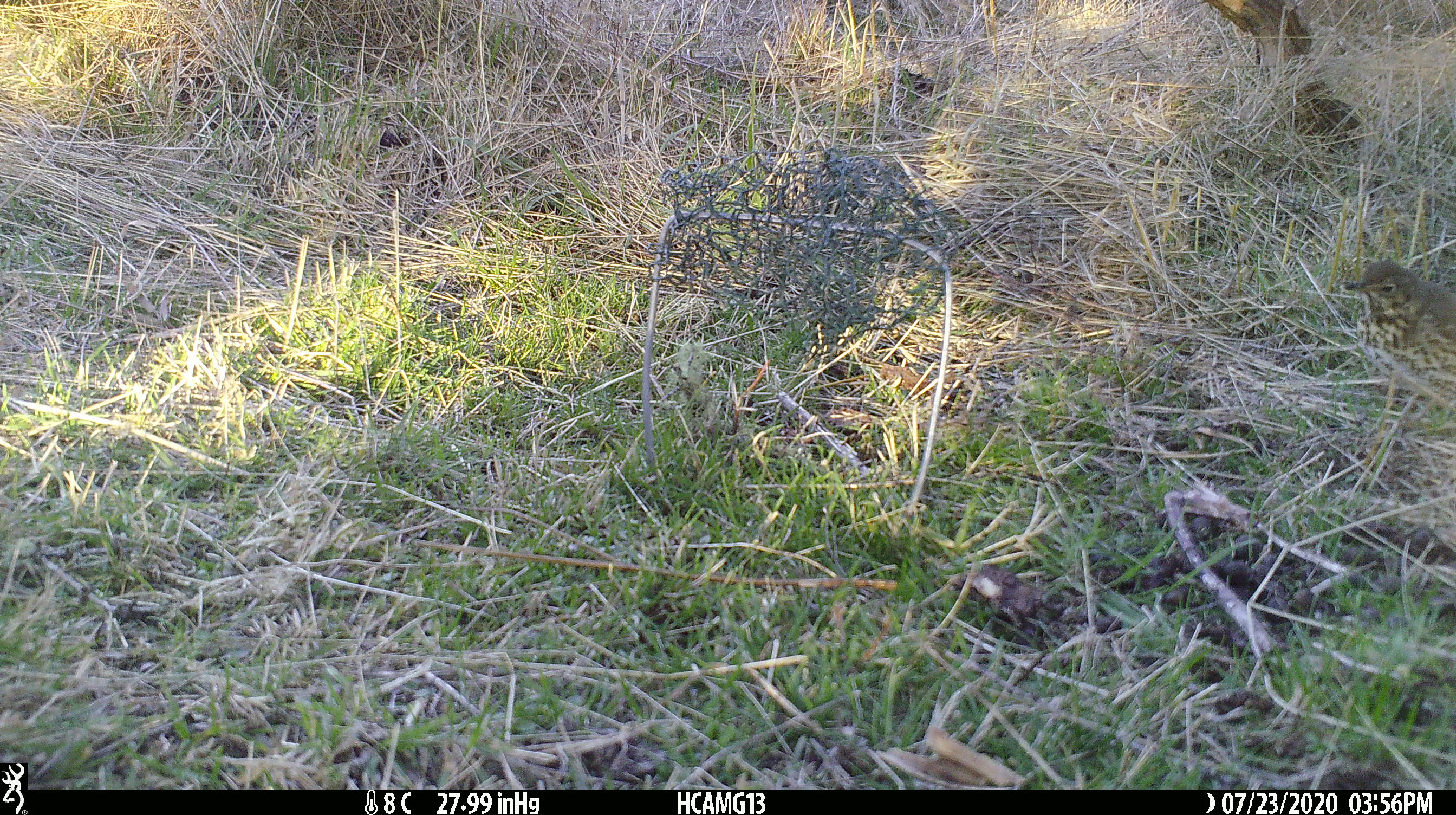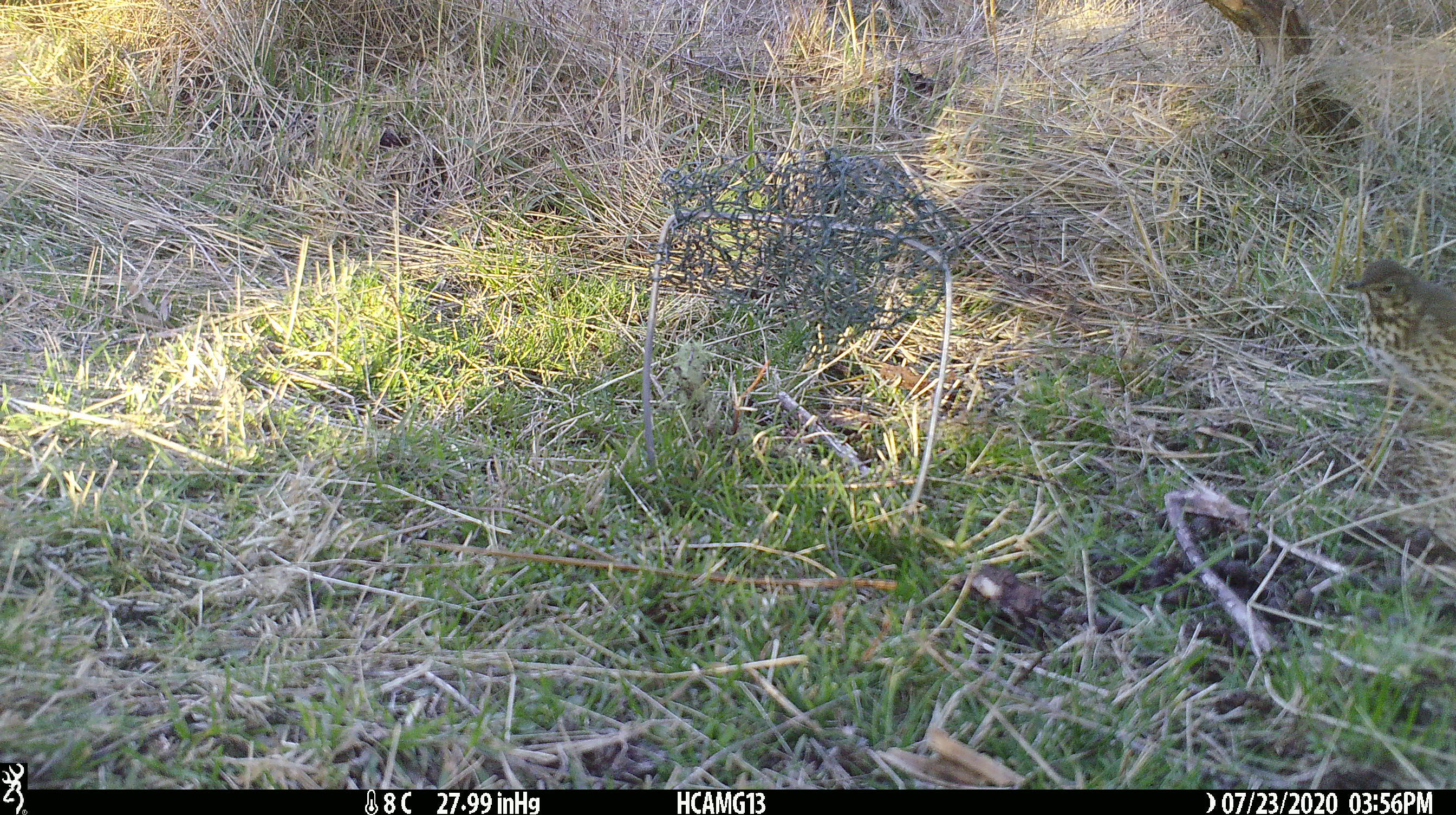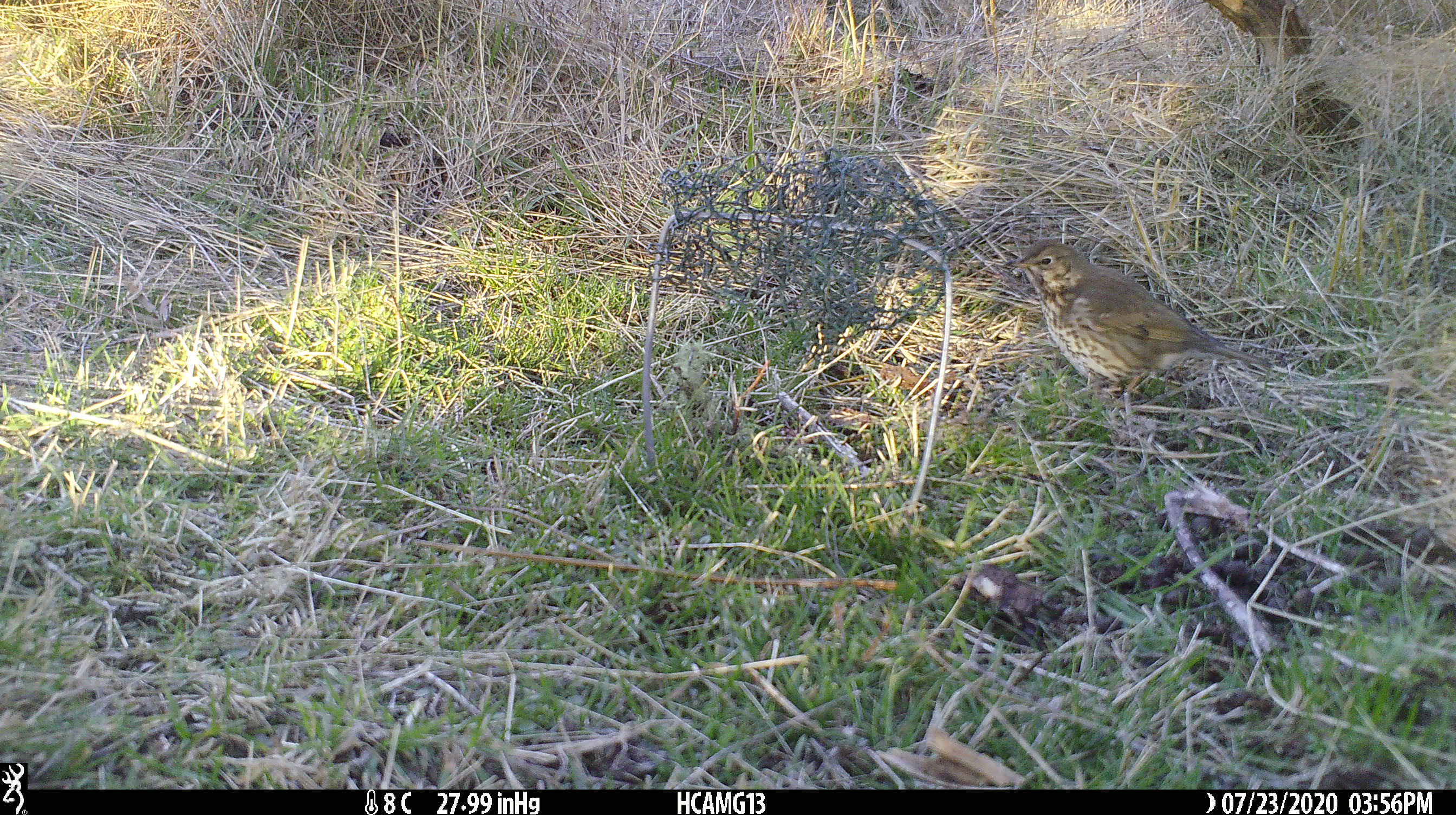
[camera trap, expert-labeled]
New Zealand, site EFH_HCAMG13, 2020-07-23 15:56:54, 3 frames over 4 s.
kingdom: Animalia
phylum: Chordata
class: Aves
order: Passeriformes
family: Turdidae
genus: Turdus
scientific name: Turdus philomelos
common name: song thrush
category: thrush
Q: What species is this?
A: Thrush (song thrush) (Turdus philomelos).